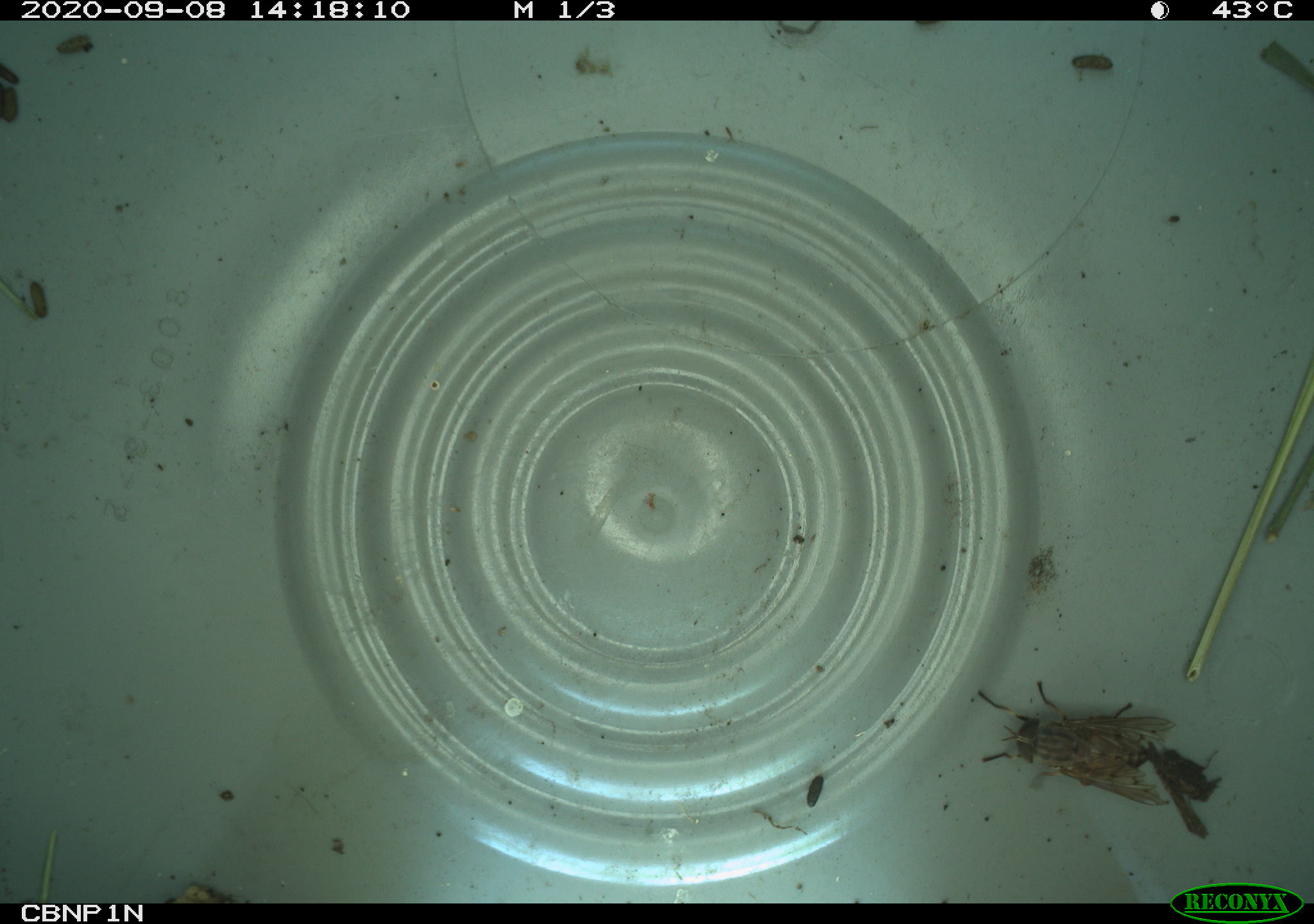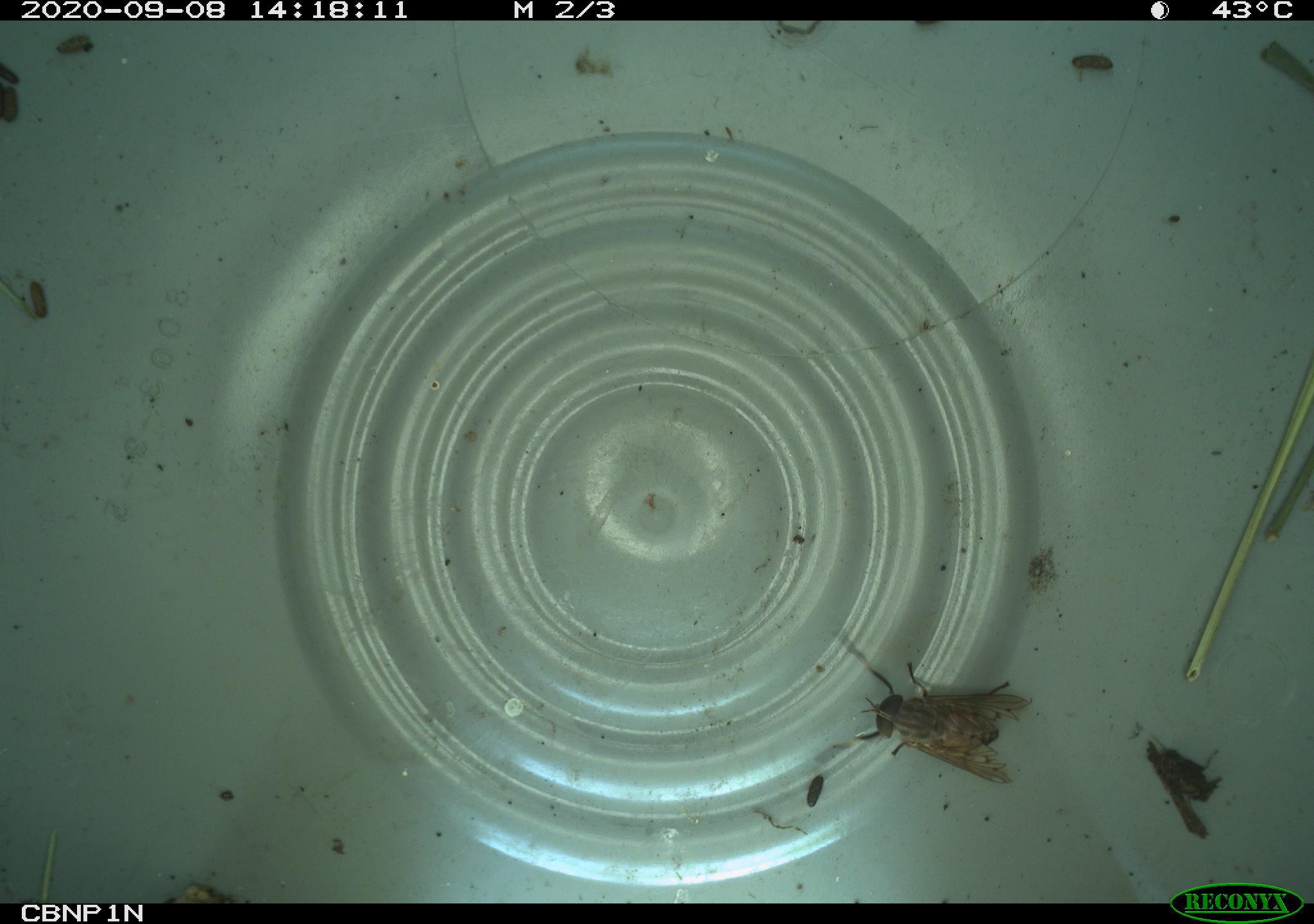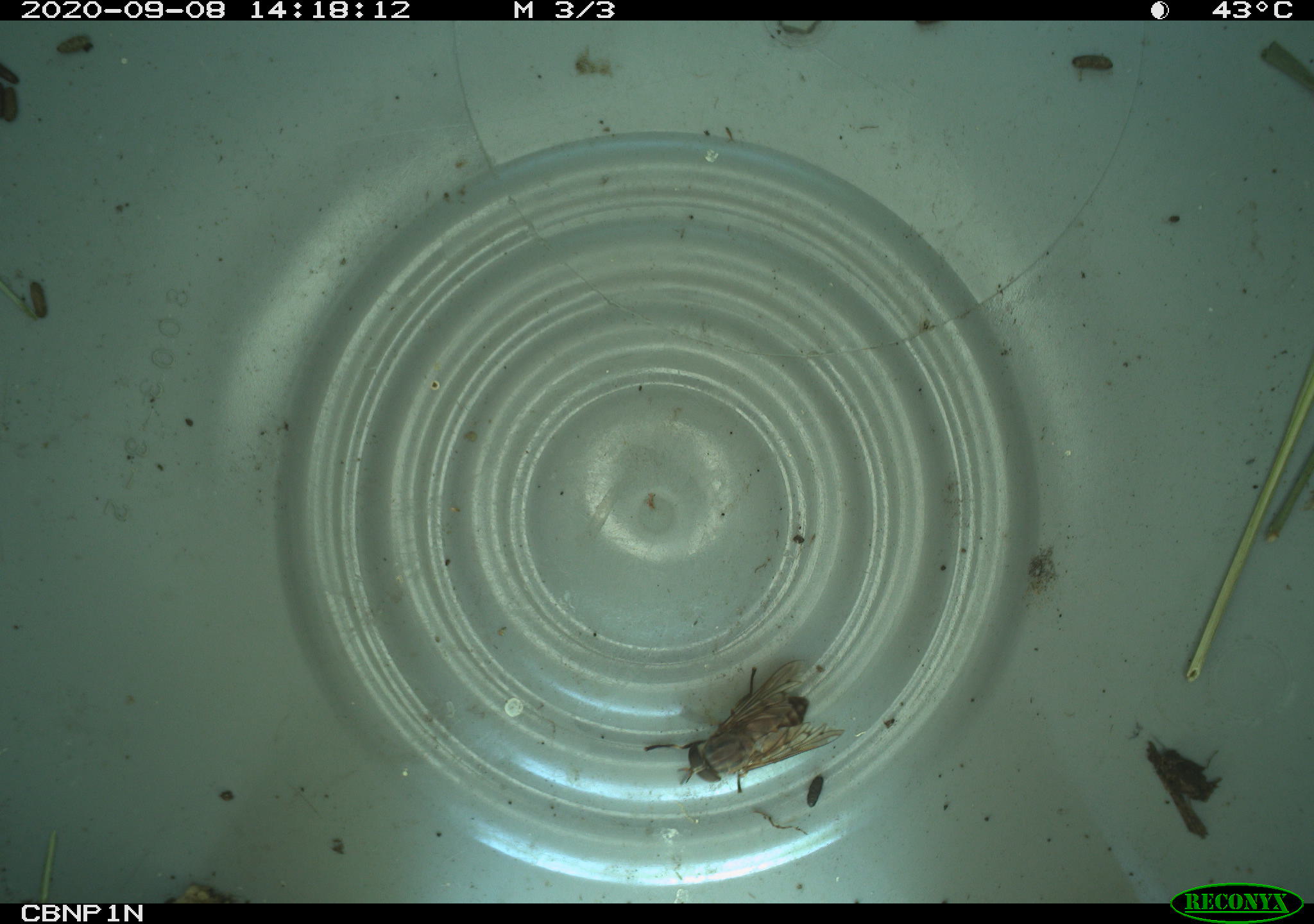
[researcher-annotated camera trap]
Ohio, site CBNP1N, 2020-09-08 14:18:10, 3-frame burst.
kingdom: Animalia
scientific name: Animalia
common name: animal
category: invertebrate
Invertebrate (animal) (Animalia).